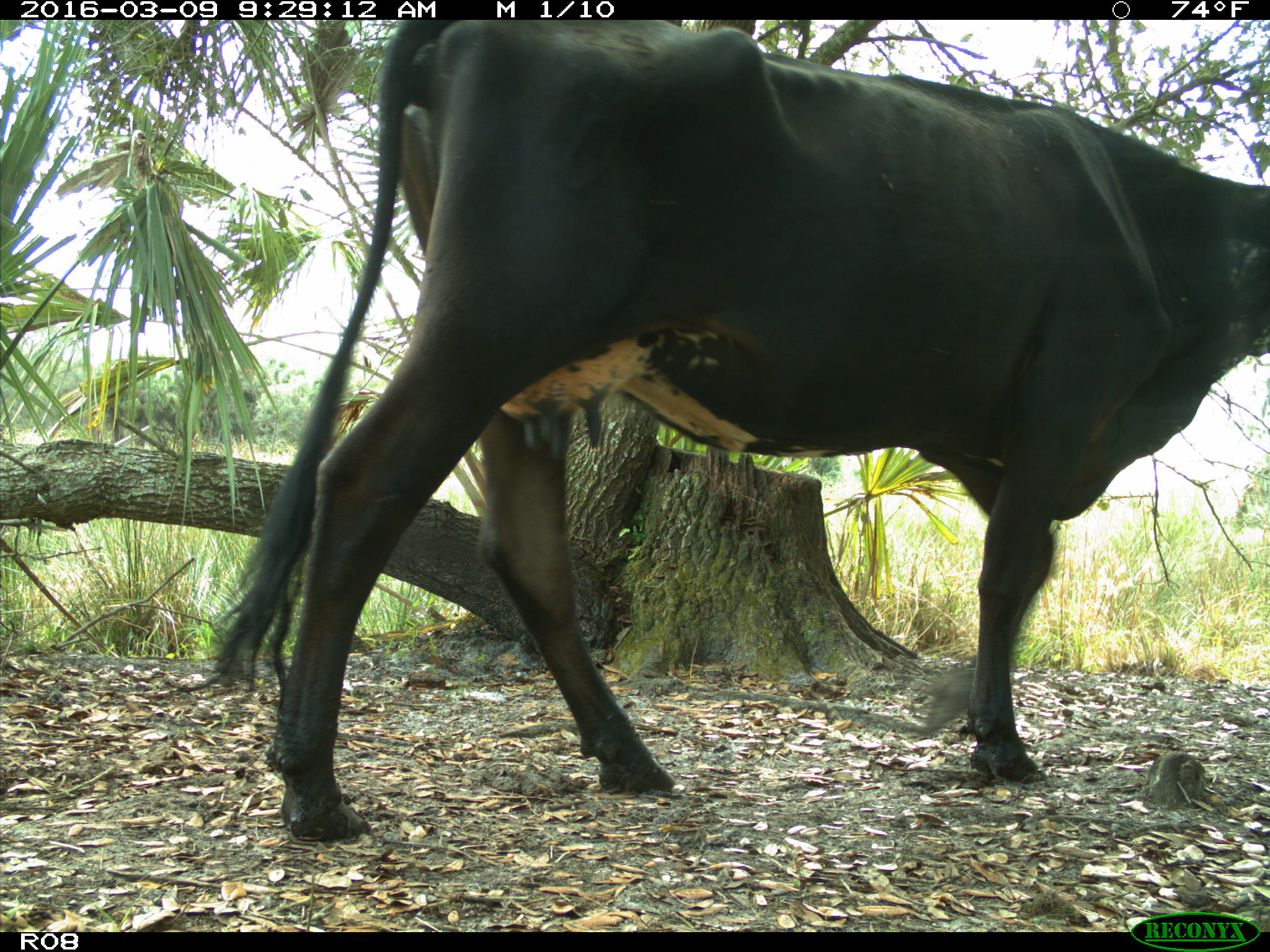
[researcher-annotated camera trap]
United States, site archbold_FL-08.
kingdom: Animalia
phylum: Chordata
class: Mammalia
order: Artiodactyla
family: Bovidae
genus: Bos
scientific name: Bos taurus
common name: domestic cow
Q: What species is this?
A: Bos taurus (domestic cow).